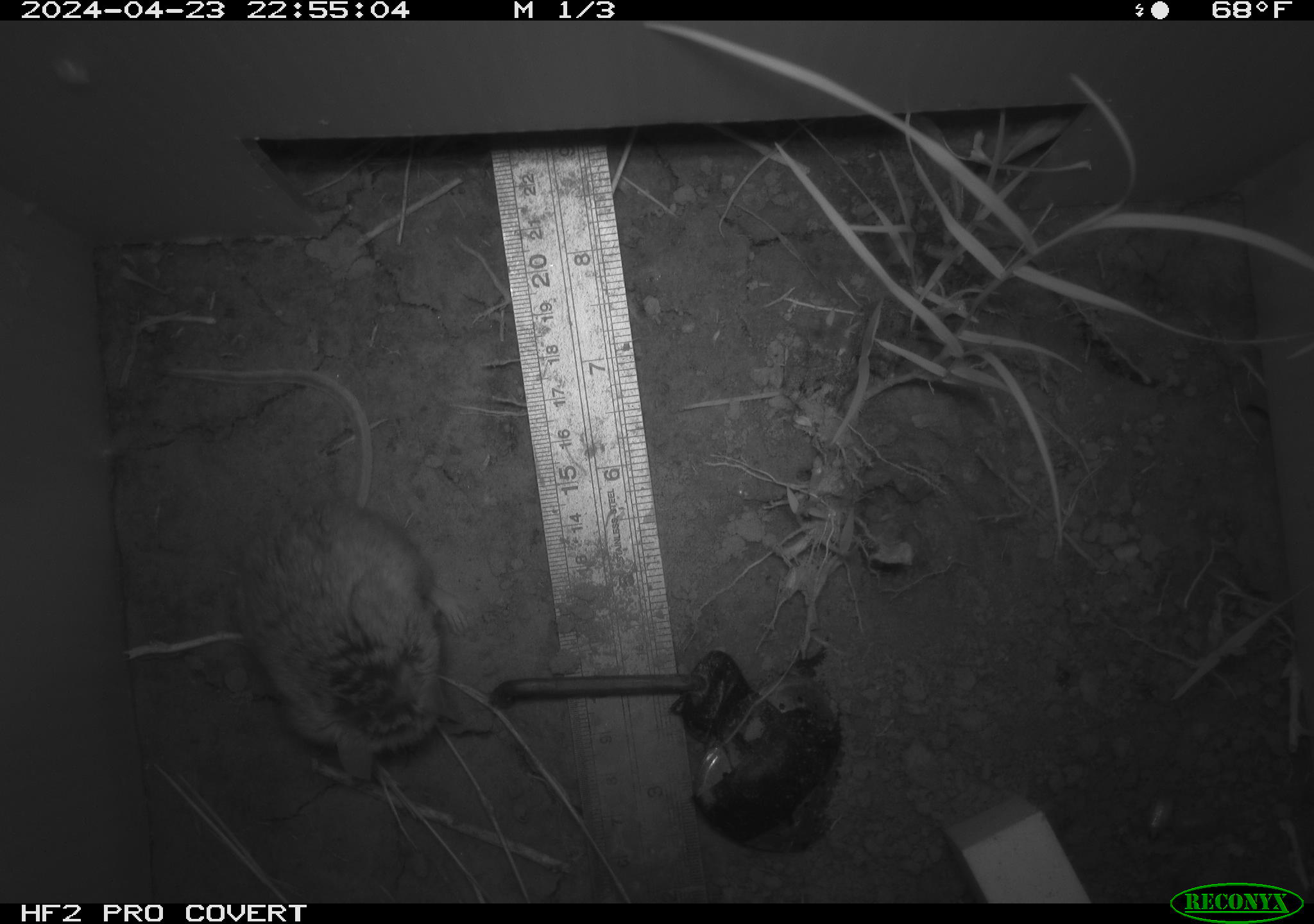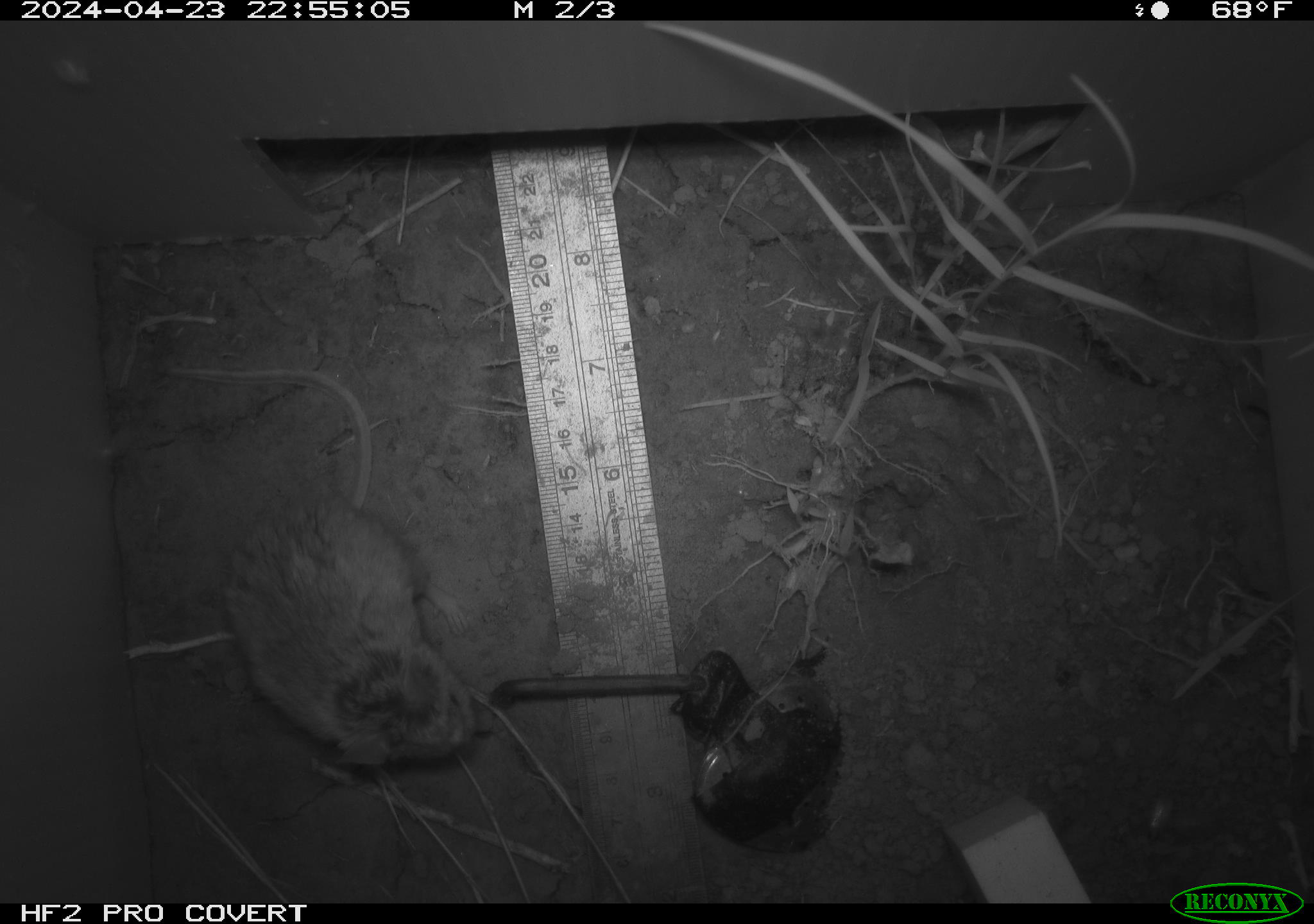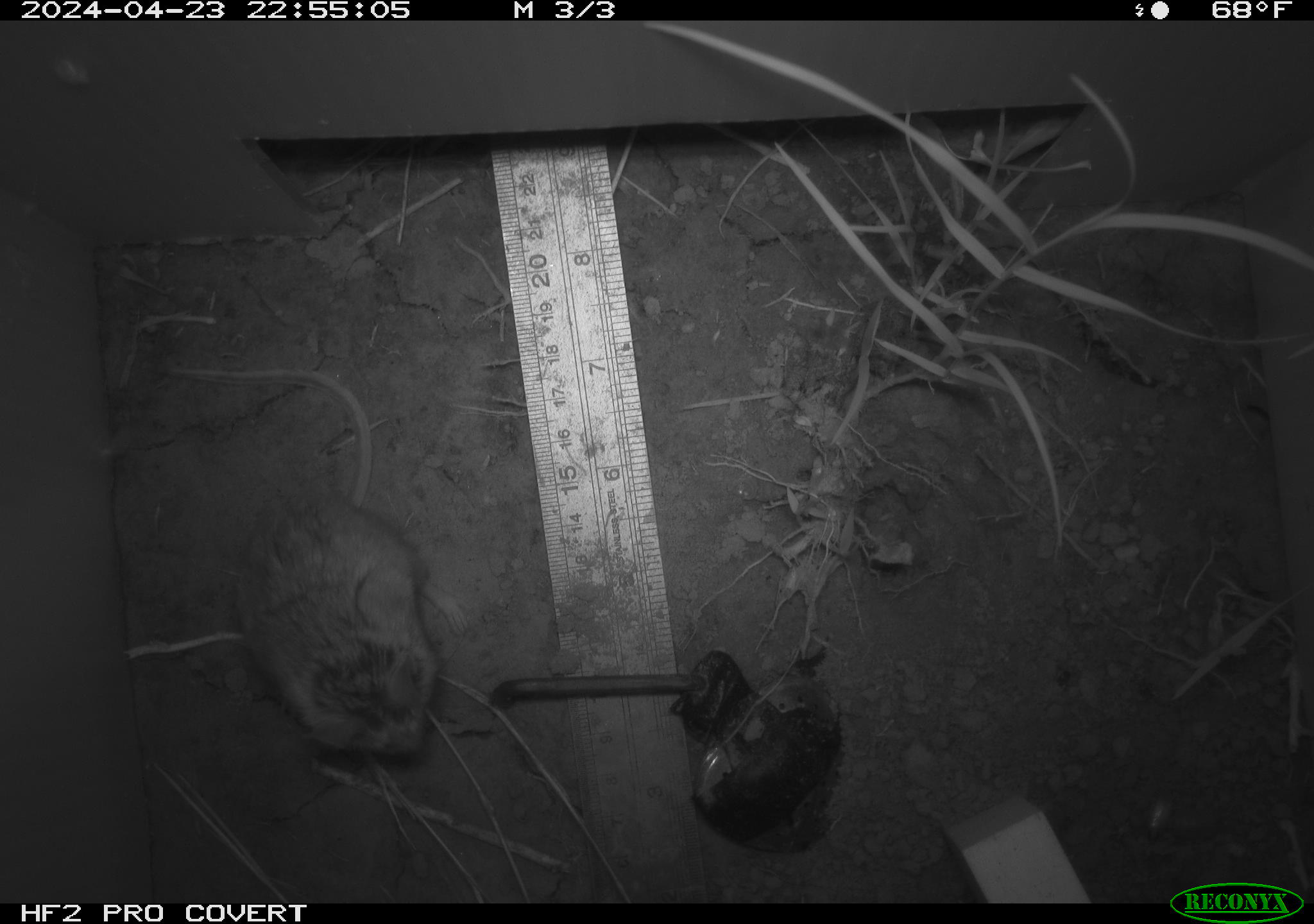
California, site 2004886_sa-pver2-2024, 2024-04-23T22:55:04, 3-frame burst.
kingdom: Animalia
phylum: Chordata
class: Mammalia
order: Rodentia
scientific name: Rodentia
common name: mouse species